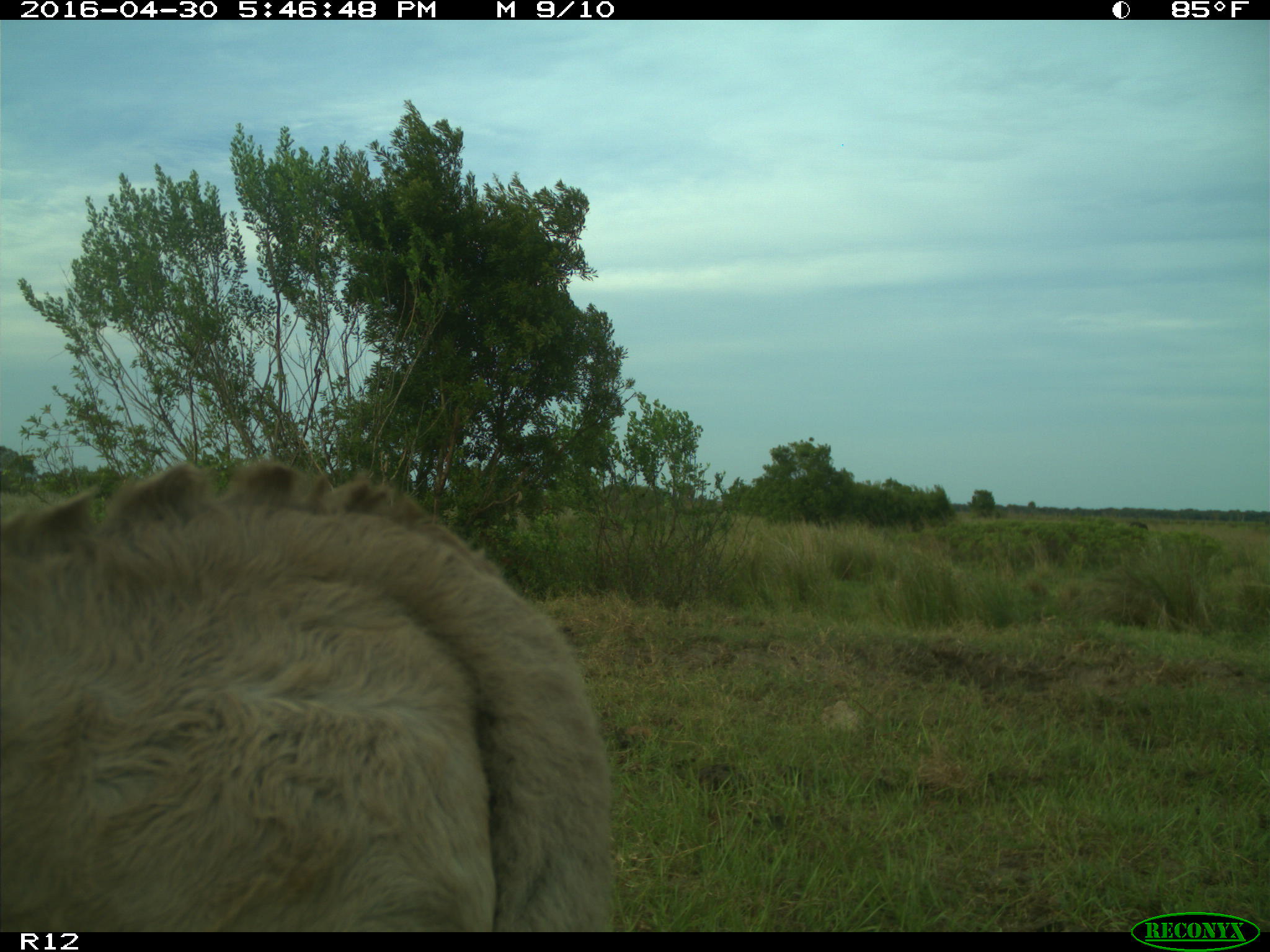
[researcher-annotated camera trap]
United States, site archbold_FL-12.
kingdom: Animalia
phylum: Chordata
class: Mammalia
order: Artiodactyla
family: Bovidae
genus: Bos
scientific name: Bos taurus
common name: domestic cow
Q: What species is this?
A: Bos taurus (domestic cow).